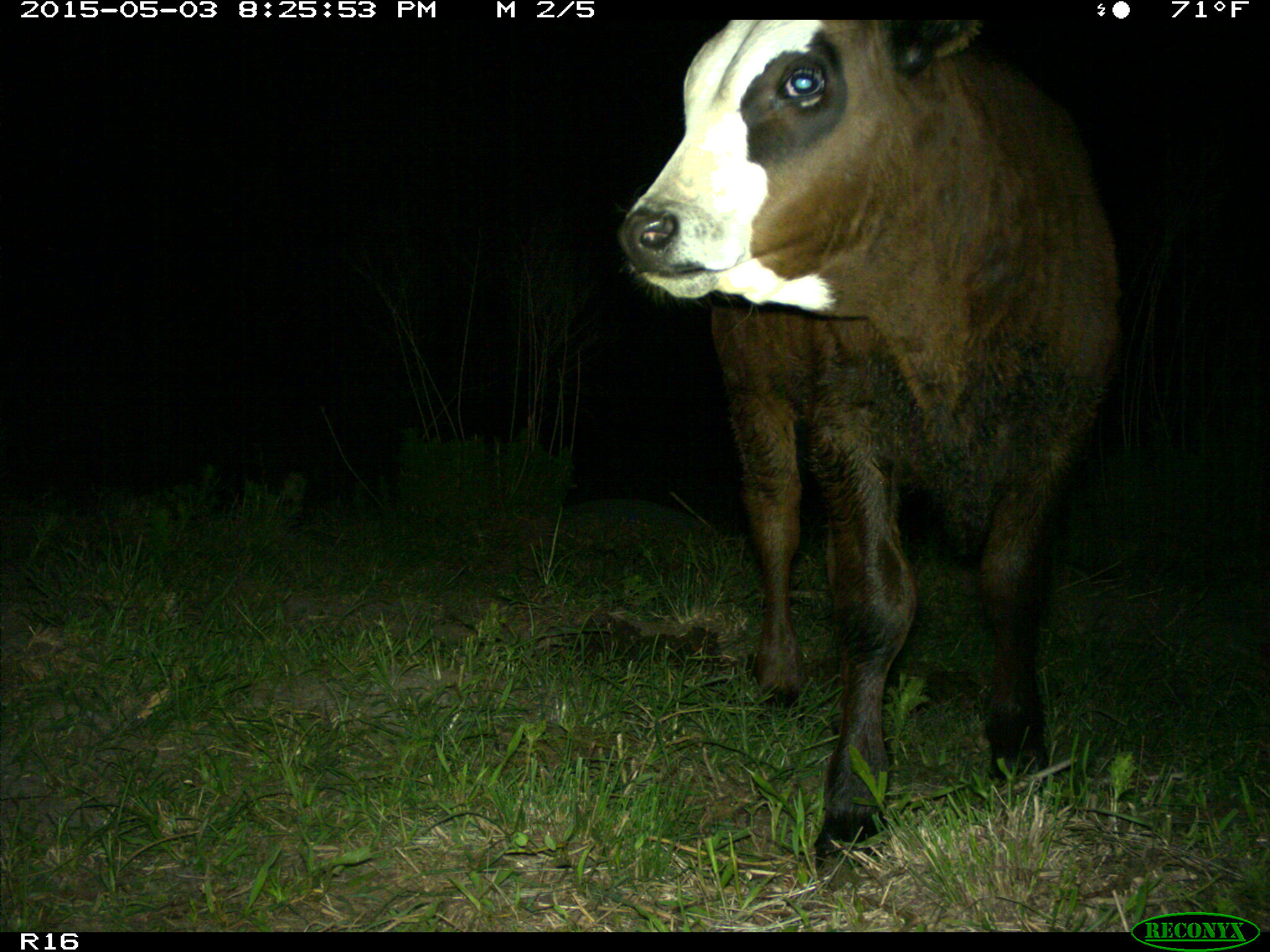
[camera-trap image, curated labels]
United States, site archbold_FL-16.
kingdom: Animalia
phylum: Chordata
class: Mammalia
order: Artiodactyla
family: Bovidae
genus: Bos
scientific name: Bos taurus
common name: domestic cow